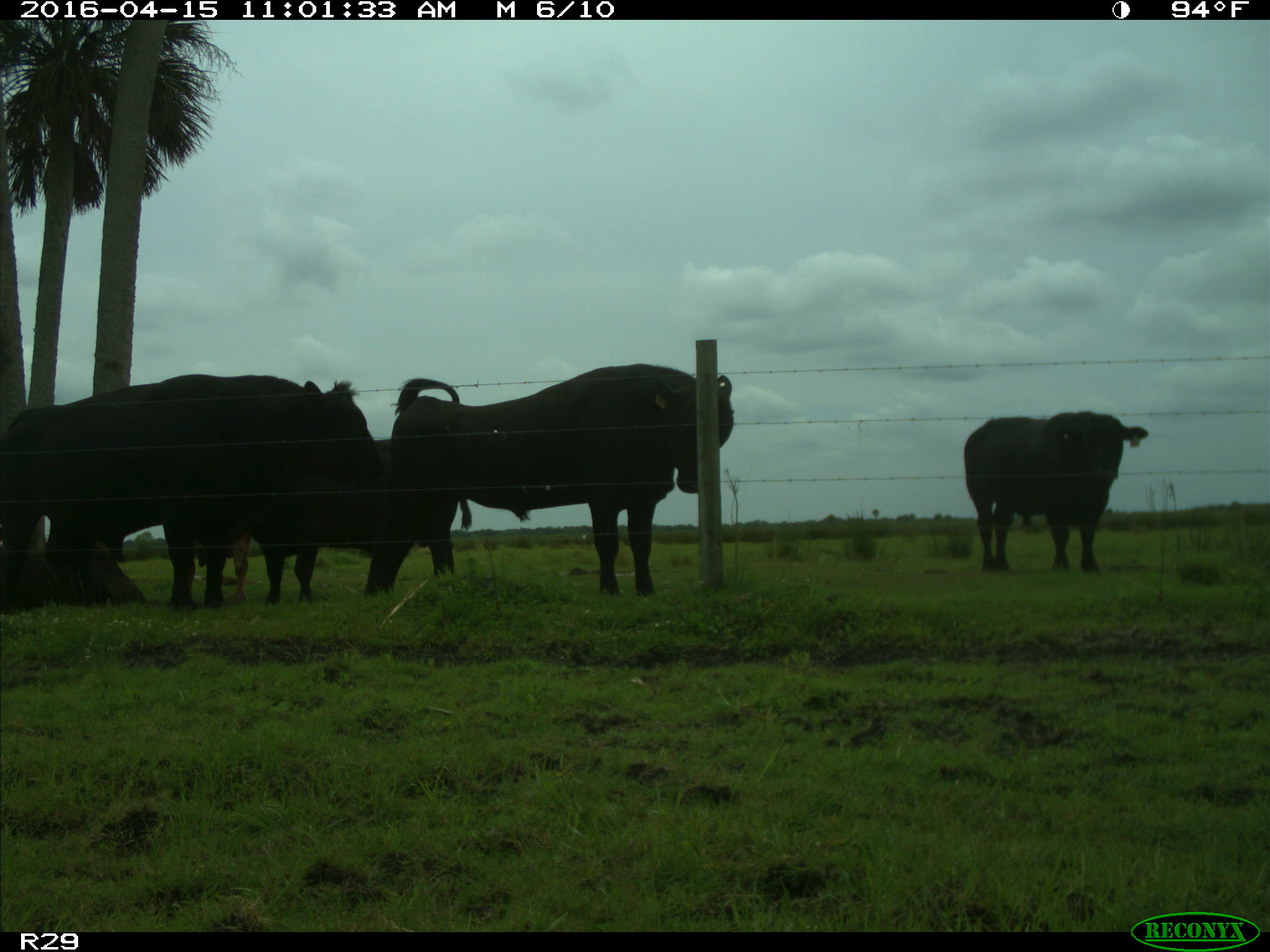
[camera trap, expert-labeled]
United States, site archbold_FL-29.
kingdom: Animalia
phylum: Chordata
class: Mammalia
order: Artiodactyla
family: Bovidae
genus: Bos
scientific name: Bos taurus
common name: domestic cow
Bos taurus (domestic cow).